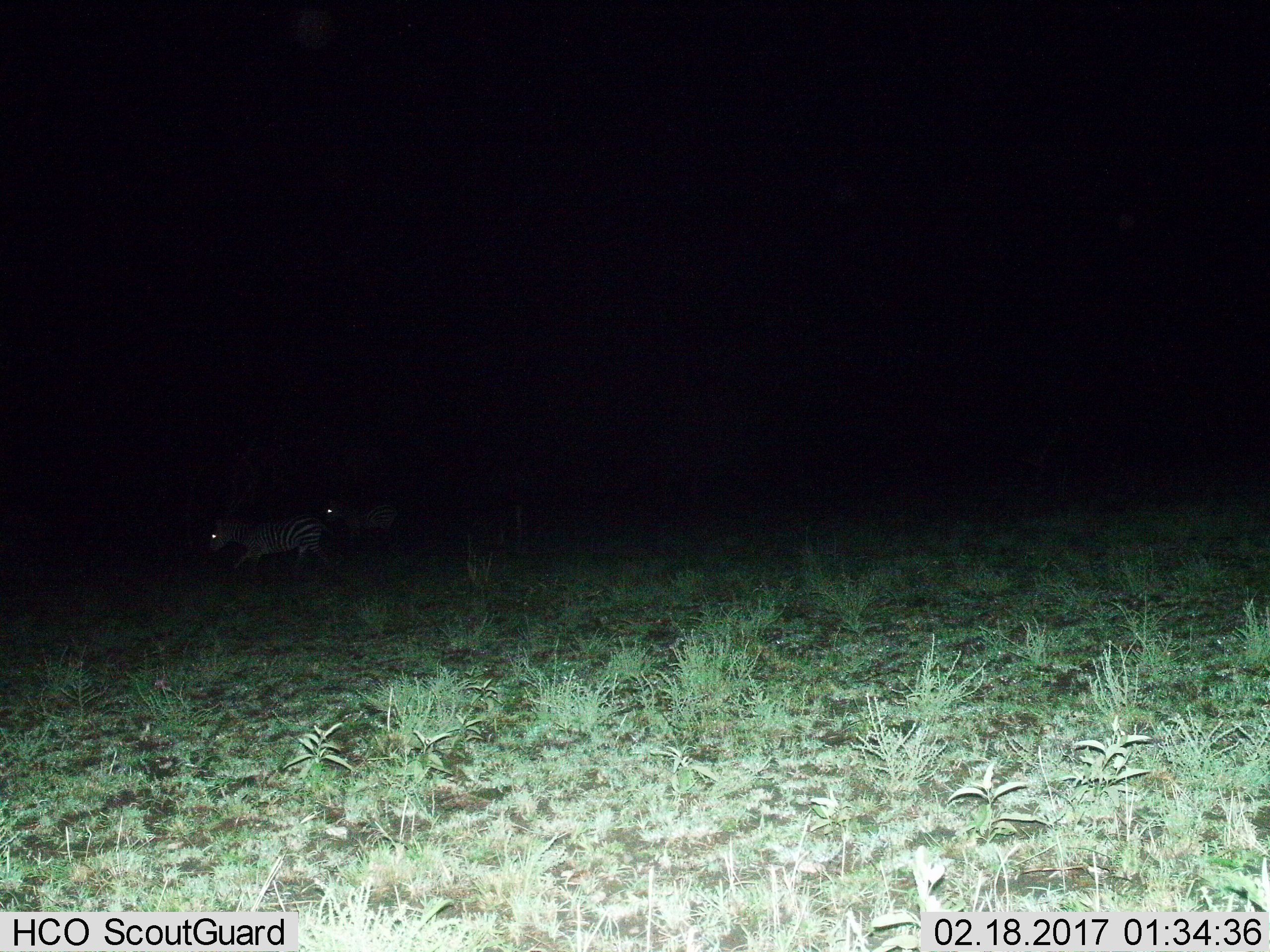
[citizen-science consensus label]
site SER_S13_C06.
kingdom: Animalia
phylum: Chordata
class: Mammalia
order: Perissodactyla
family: Equidae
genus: Equus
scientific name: Equus quagga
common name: plains zebra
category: zebraplains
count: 2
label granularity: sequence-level